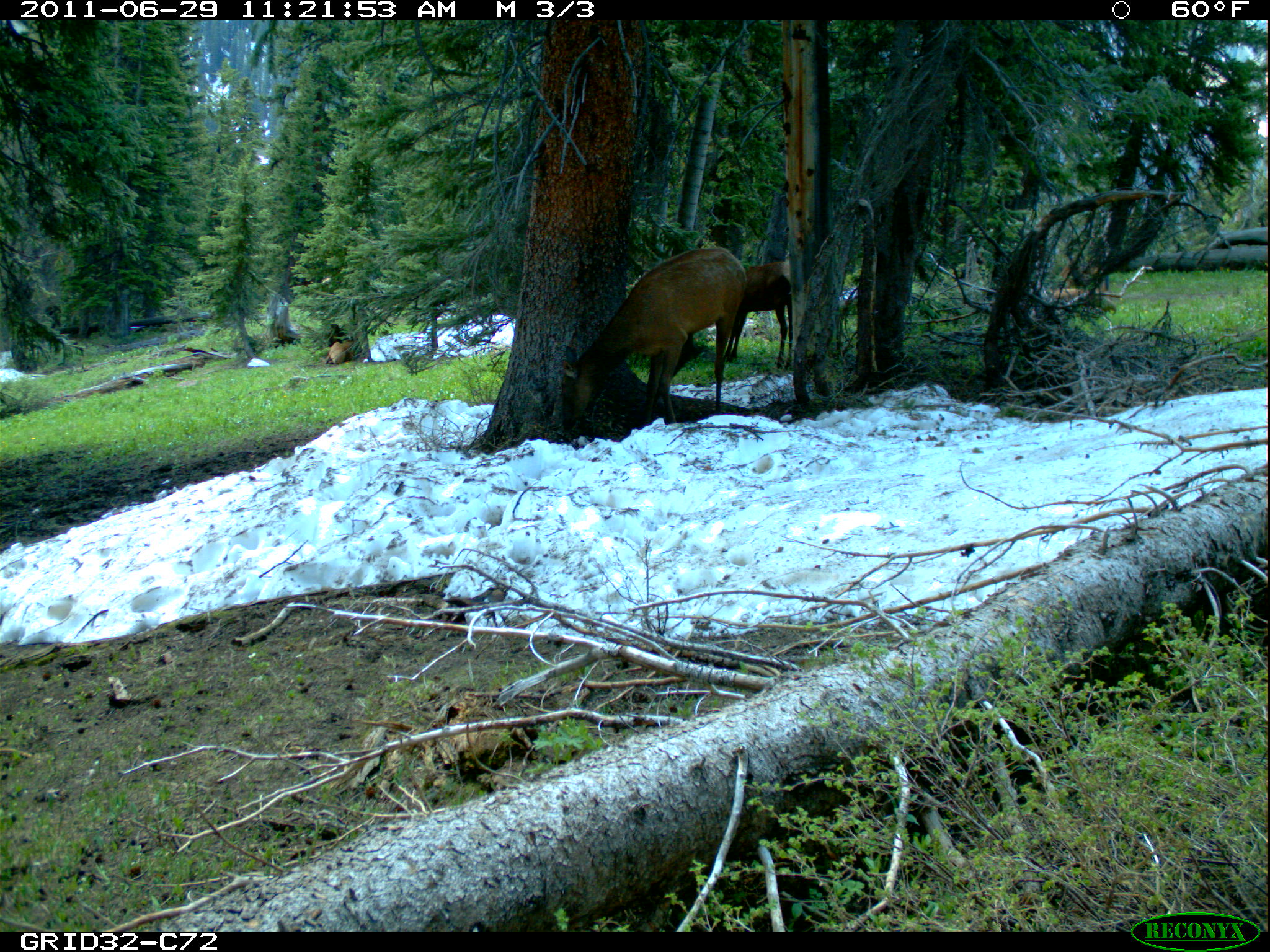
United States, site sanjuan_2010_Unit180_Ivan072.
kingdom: Animalia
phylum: Chordata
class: Mammalia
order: Artiodactyla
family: Cervidae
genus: Cervus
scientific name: Cervus elaphus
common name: red deer